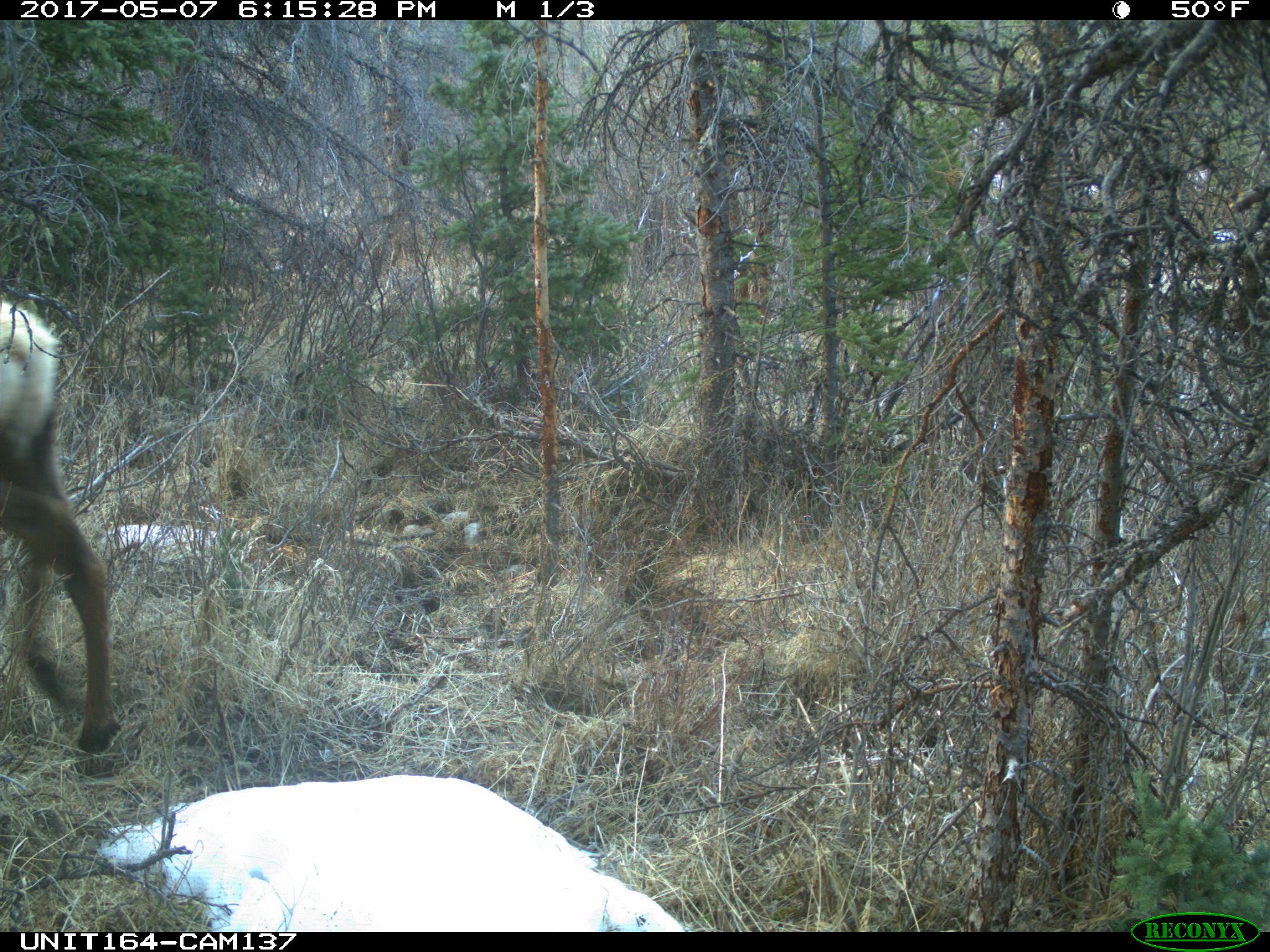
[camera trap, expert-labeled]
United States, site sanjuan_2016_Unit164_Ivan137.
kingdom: Animalia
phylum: Chordata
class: Mammalia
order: Artiodactyla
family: Cervidae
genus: Cervus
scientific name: Cervus elaphus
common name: red deer